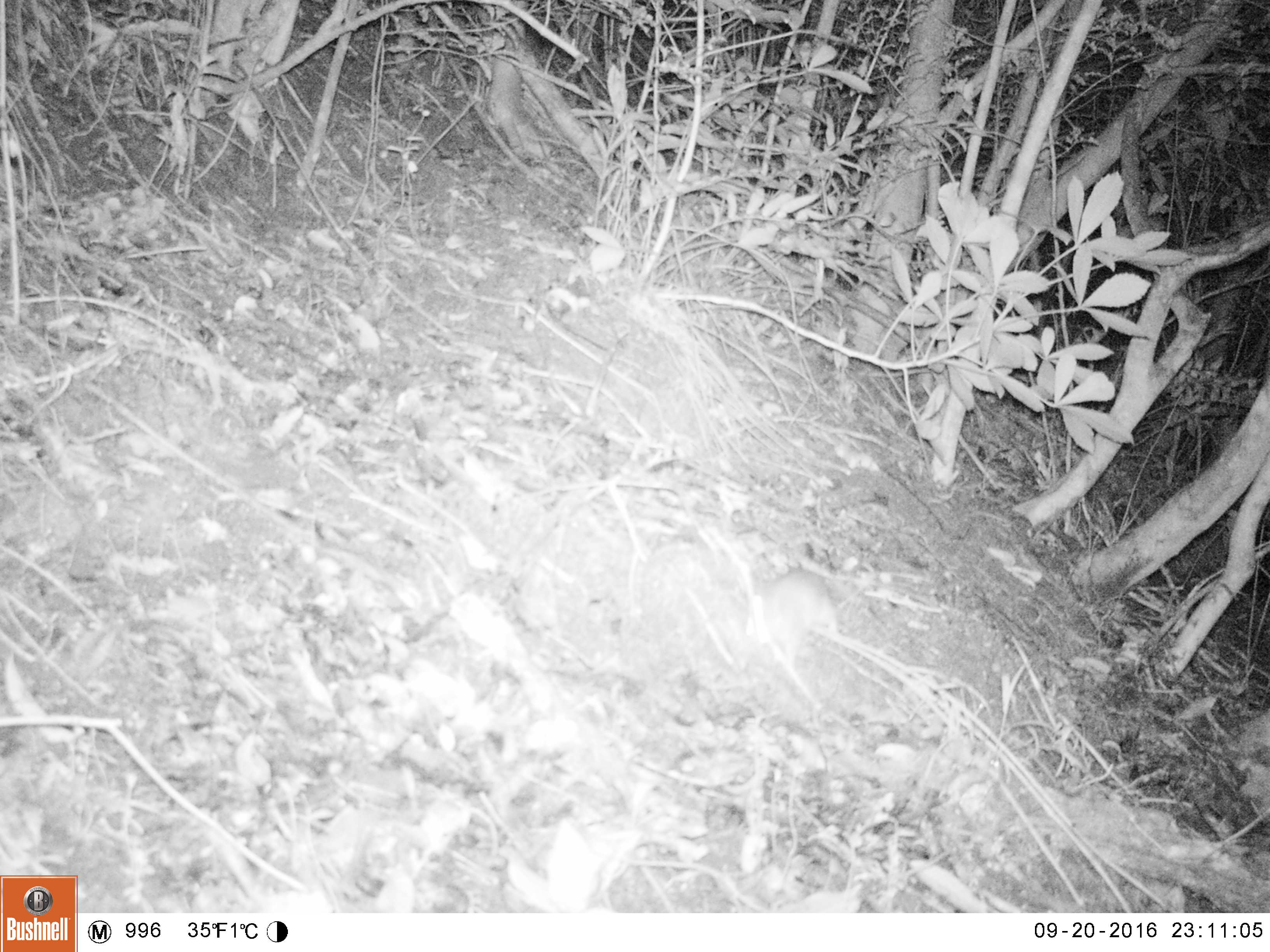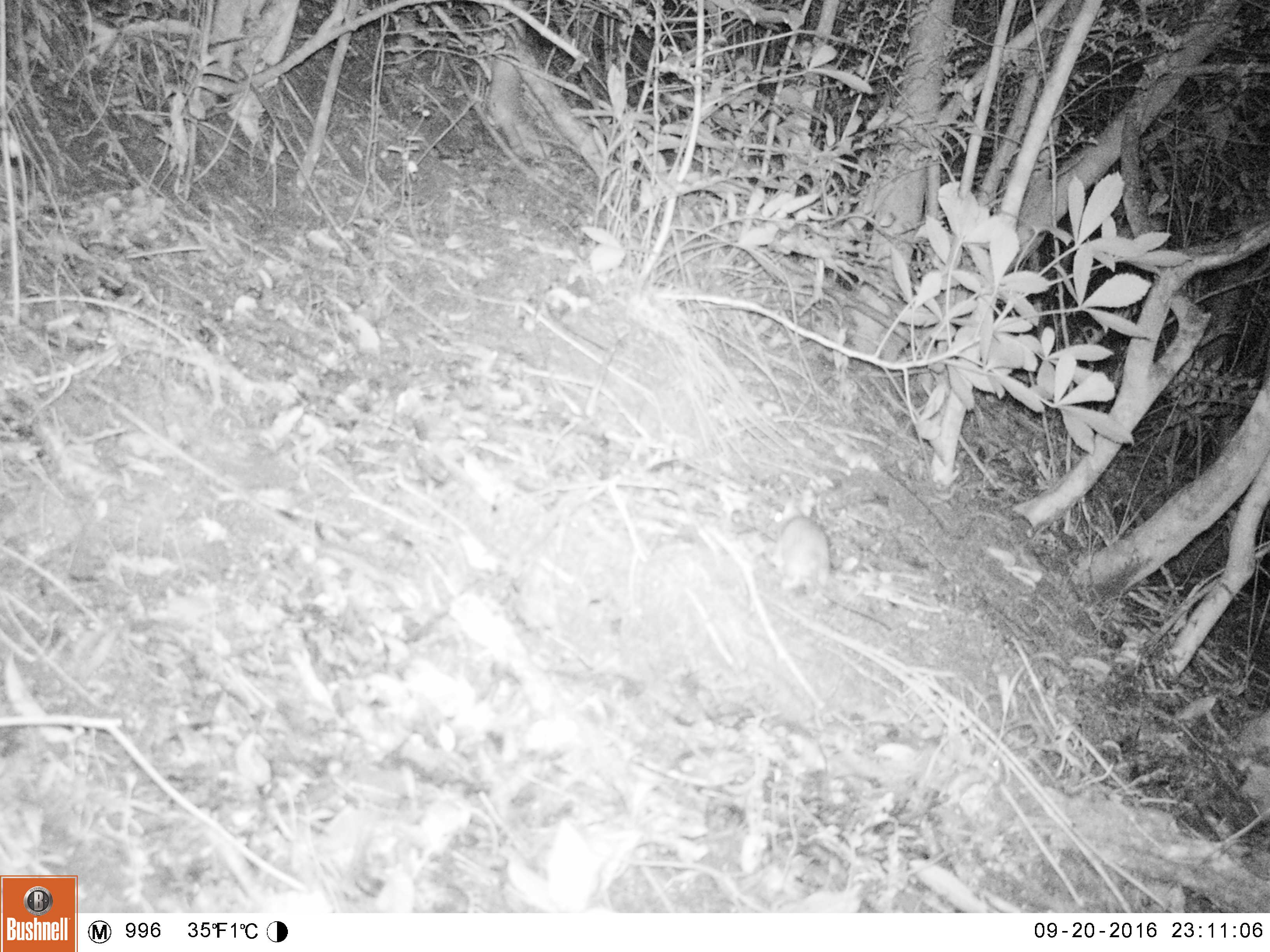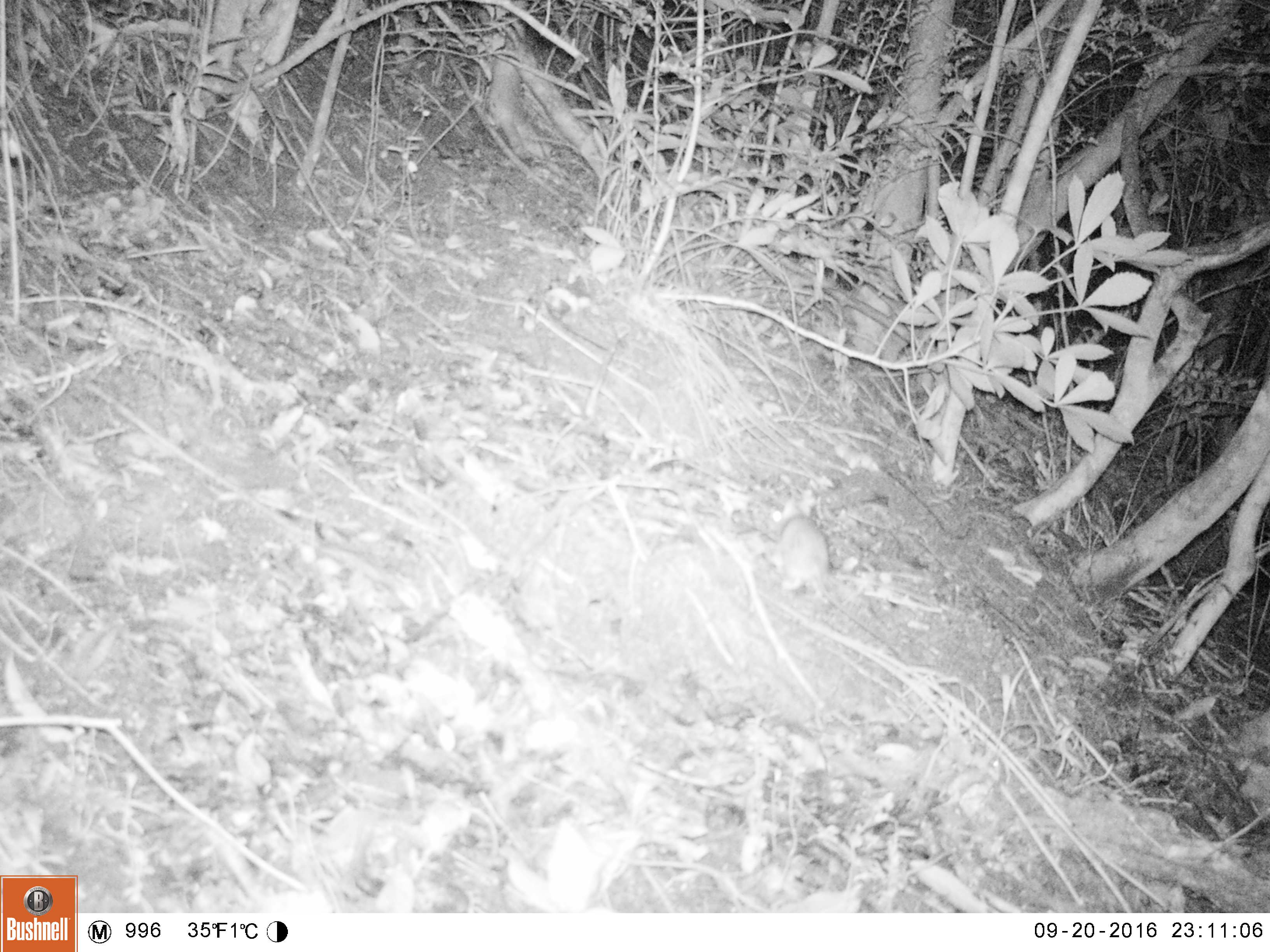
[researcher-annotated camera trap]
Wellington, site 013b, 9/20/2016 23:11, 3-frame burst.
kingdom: Animalia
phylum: Chordata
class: Mammalia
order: Rodentia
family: Muridae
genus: Rattus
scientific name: Rattus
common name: rat